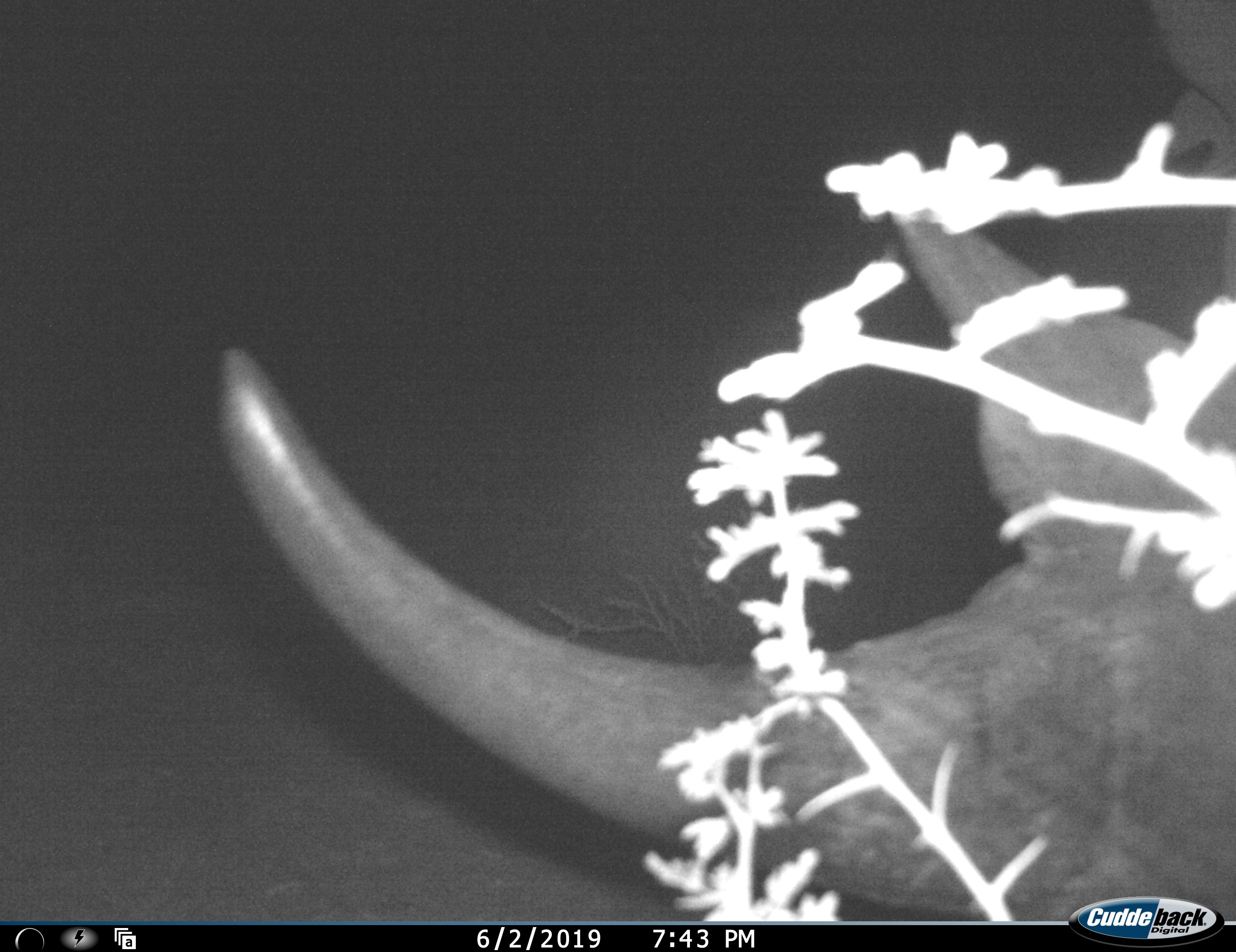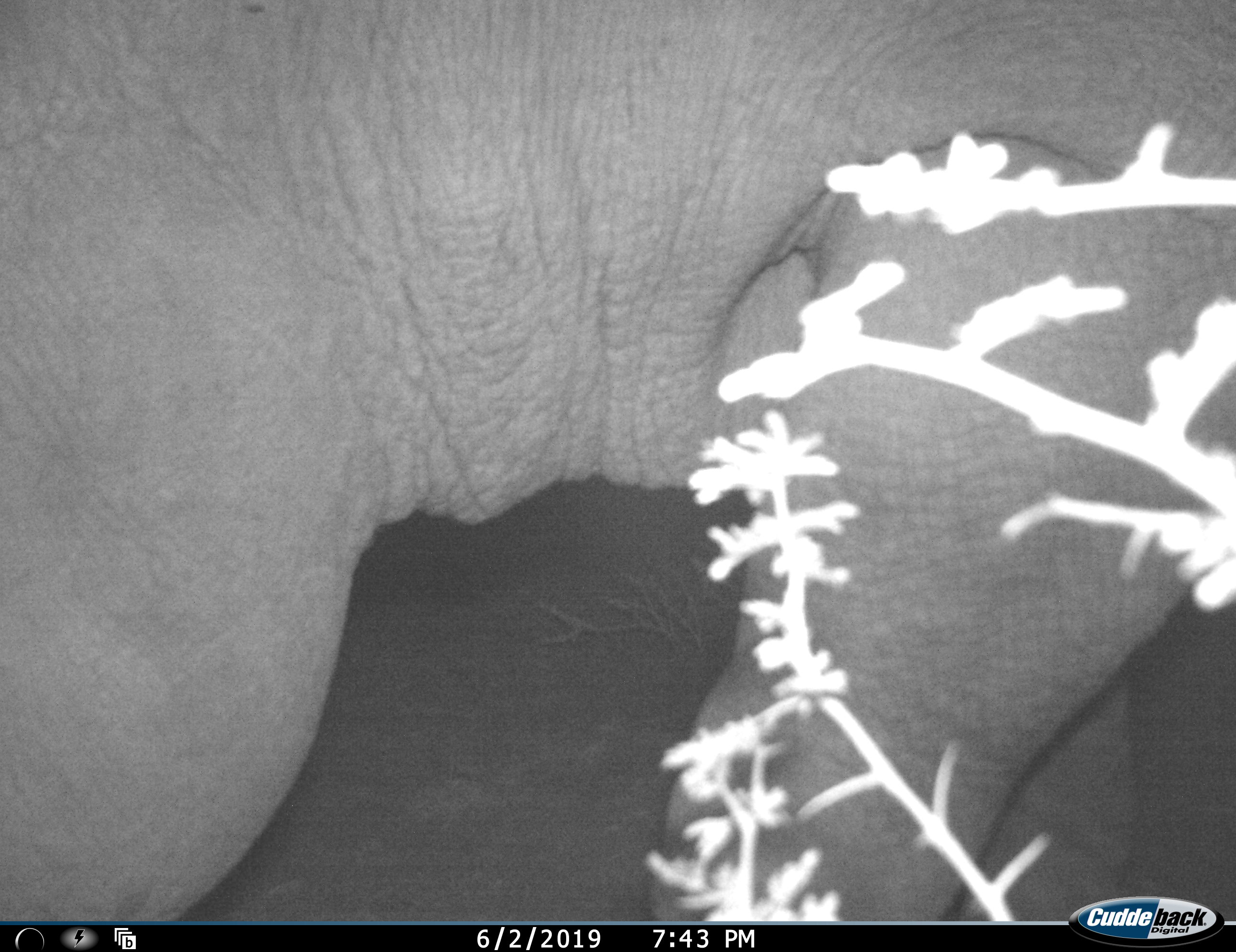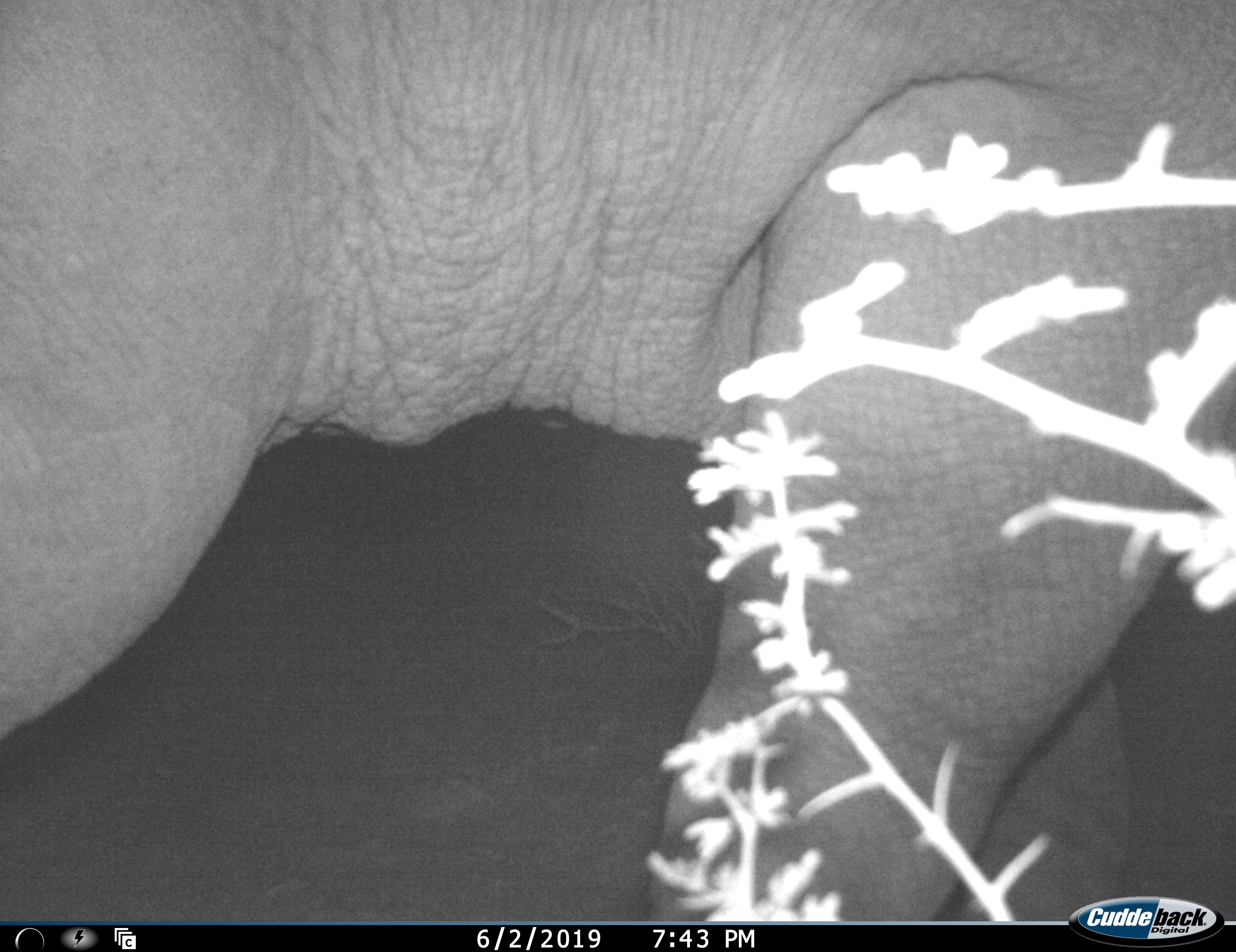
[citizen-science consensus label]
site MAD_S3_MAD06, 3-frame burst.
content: unidentified animal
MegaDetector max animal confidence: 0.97